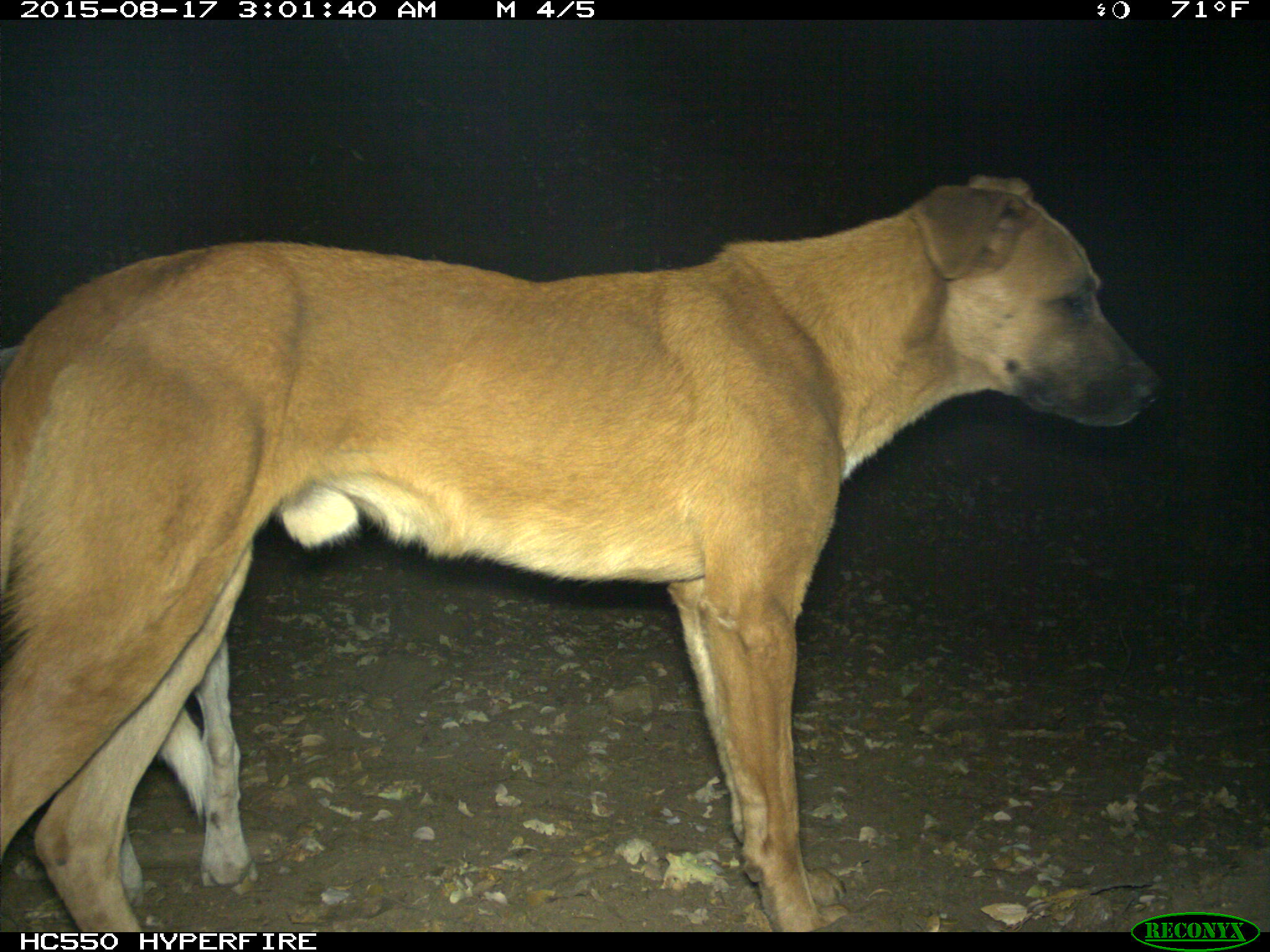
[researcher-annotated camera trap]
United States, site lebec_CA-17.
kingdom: Animalia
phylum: Chordata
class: Mammalia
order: Carnivora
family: Canidae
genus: Canis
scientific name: Canis familiaris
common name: domestic dog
Canis familiaris (domestic dog).